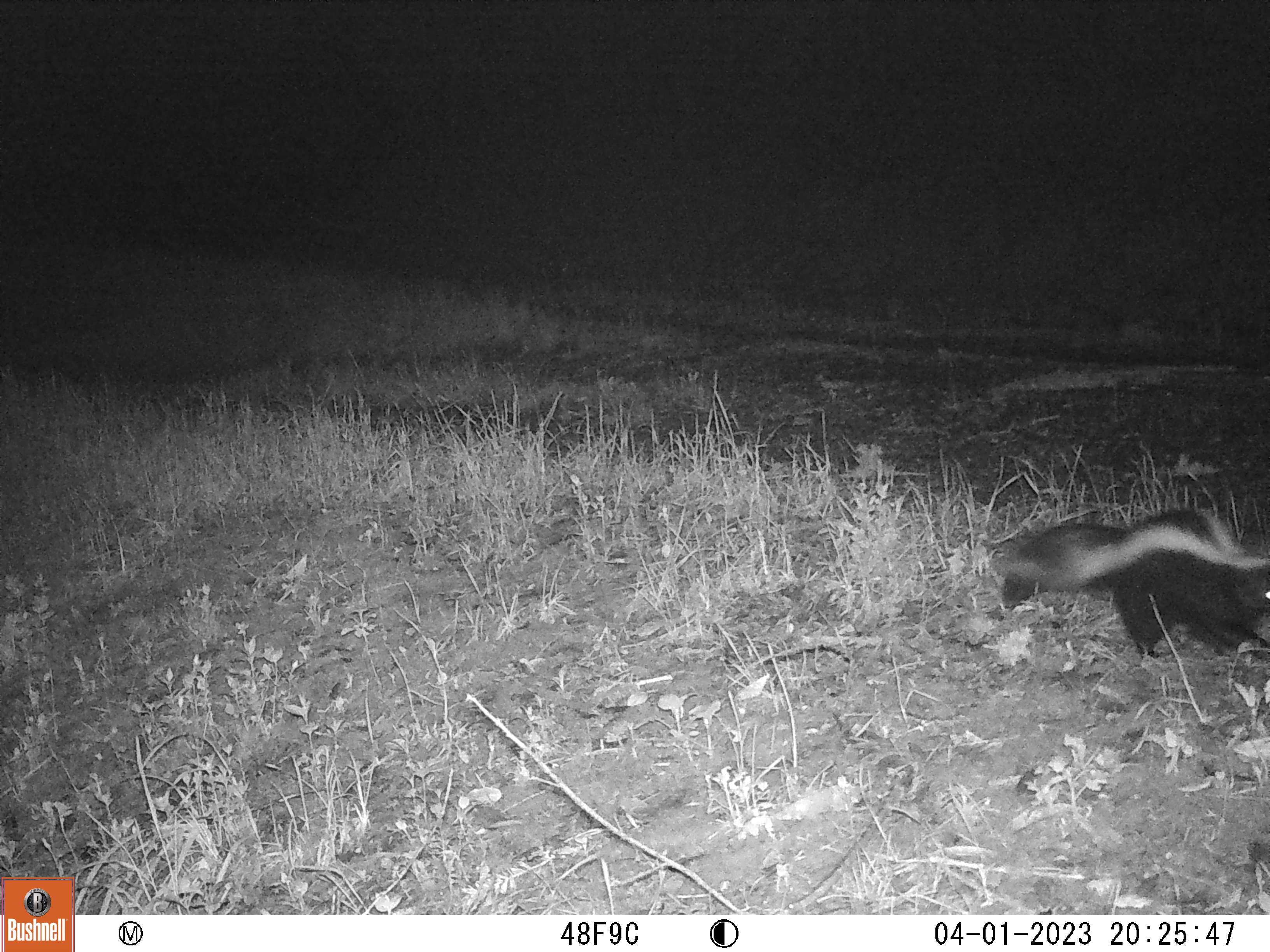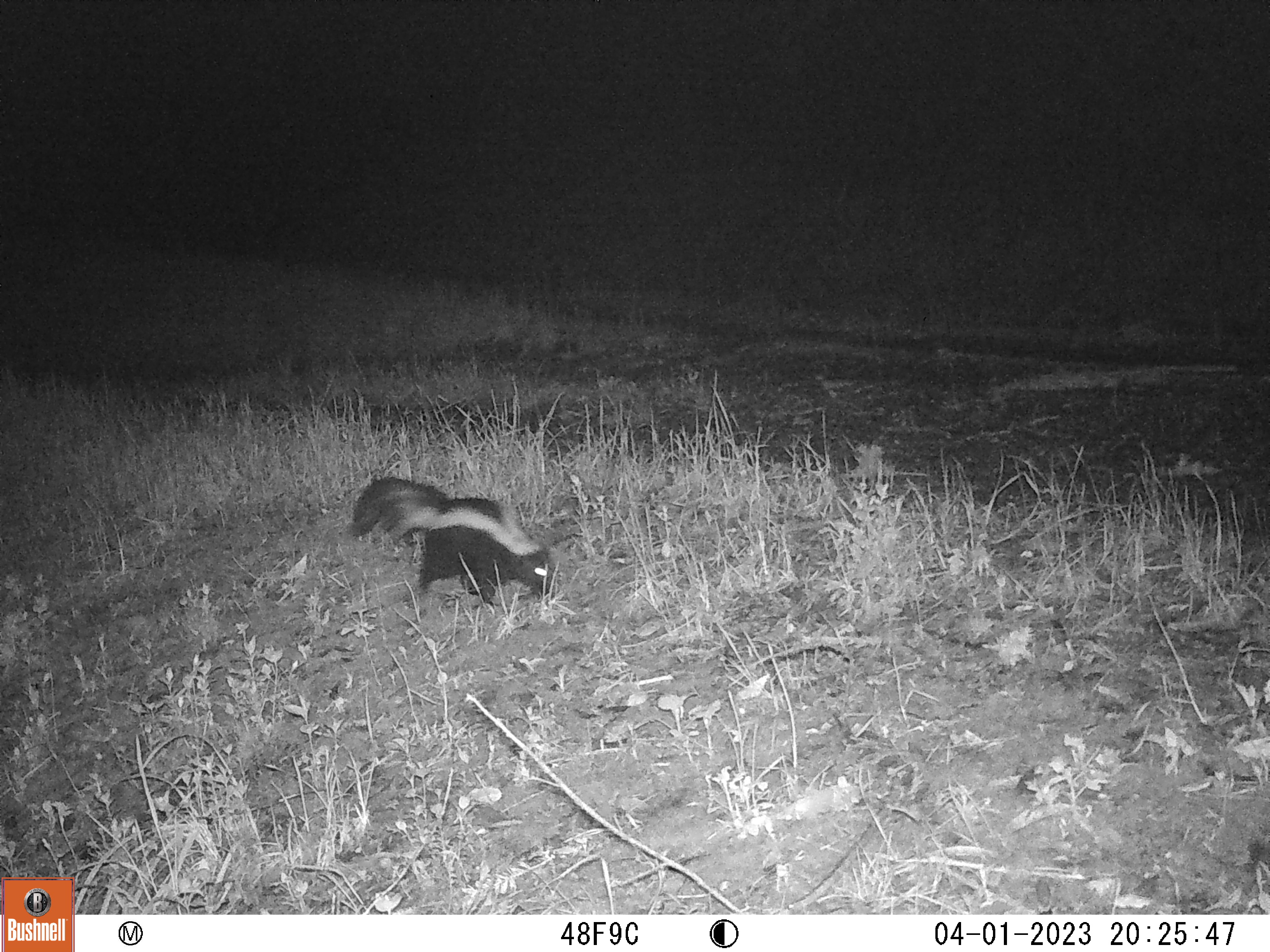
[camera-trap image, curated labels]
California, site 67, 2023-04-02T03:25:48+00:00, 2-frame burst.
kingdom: Animalia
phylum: Chordata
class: Mammalia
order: Carnivora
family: Mephitidae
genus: Mephitis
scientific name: Mephitis mephitis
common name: striped skunk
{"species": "striped skunk (Mephitis mephitis)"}